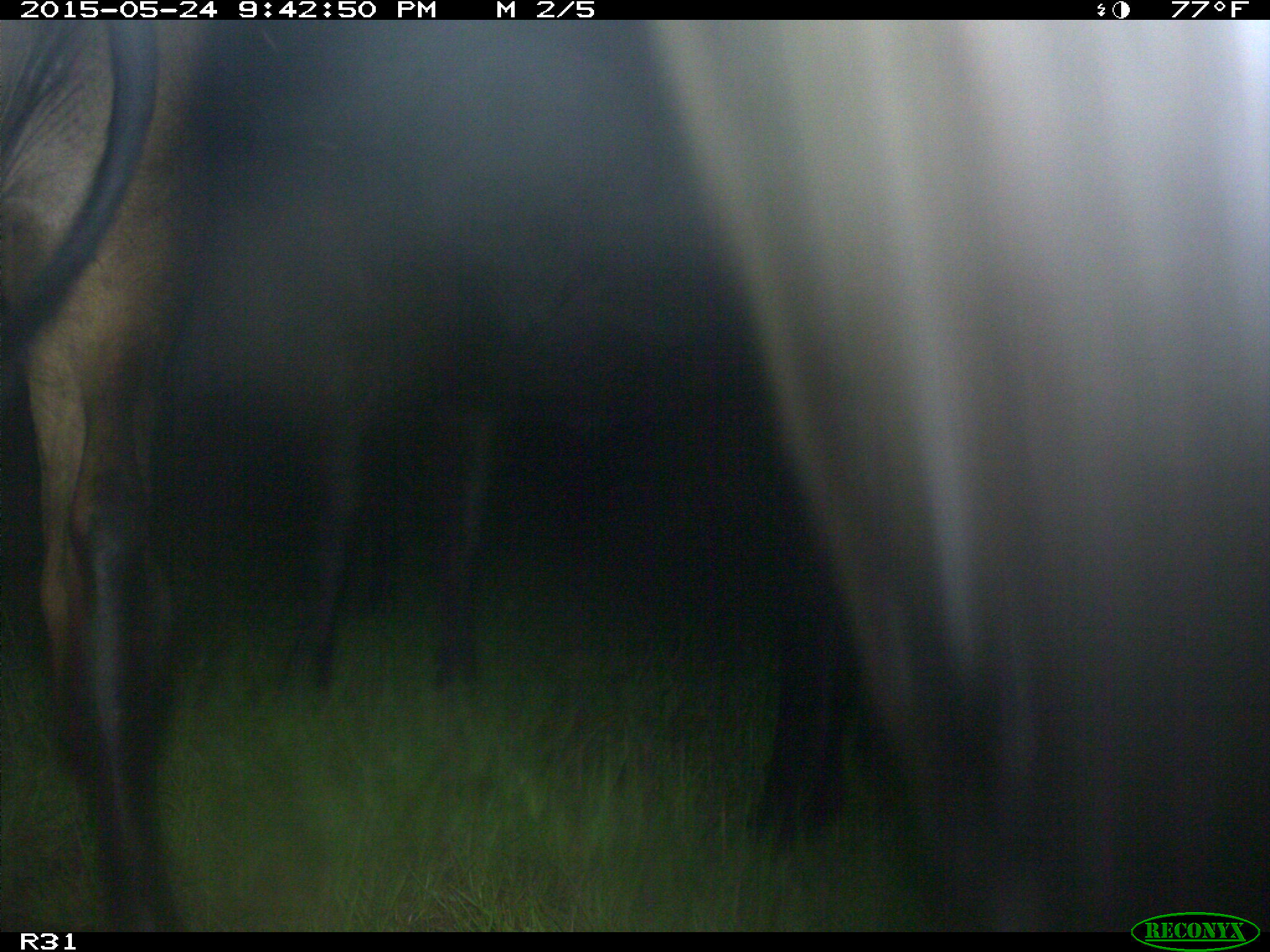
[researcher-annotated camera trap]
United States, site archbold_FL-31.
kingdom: Animalia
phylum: Chordata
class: Mammalia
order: Artiodactyla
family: Bovidae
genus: Bos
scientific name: Bos taurus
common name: domestic cow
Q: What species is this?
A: Bos taurus (domestic cow).